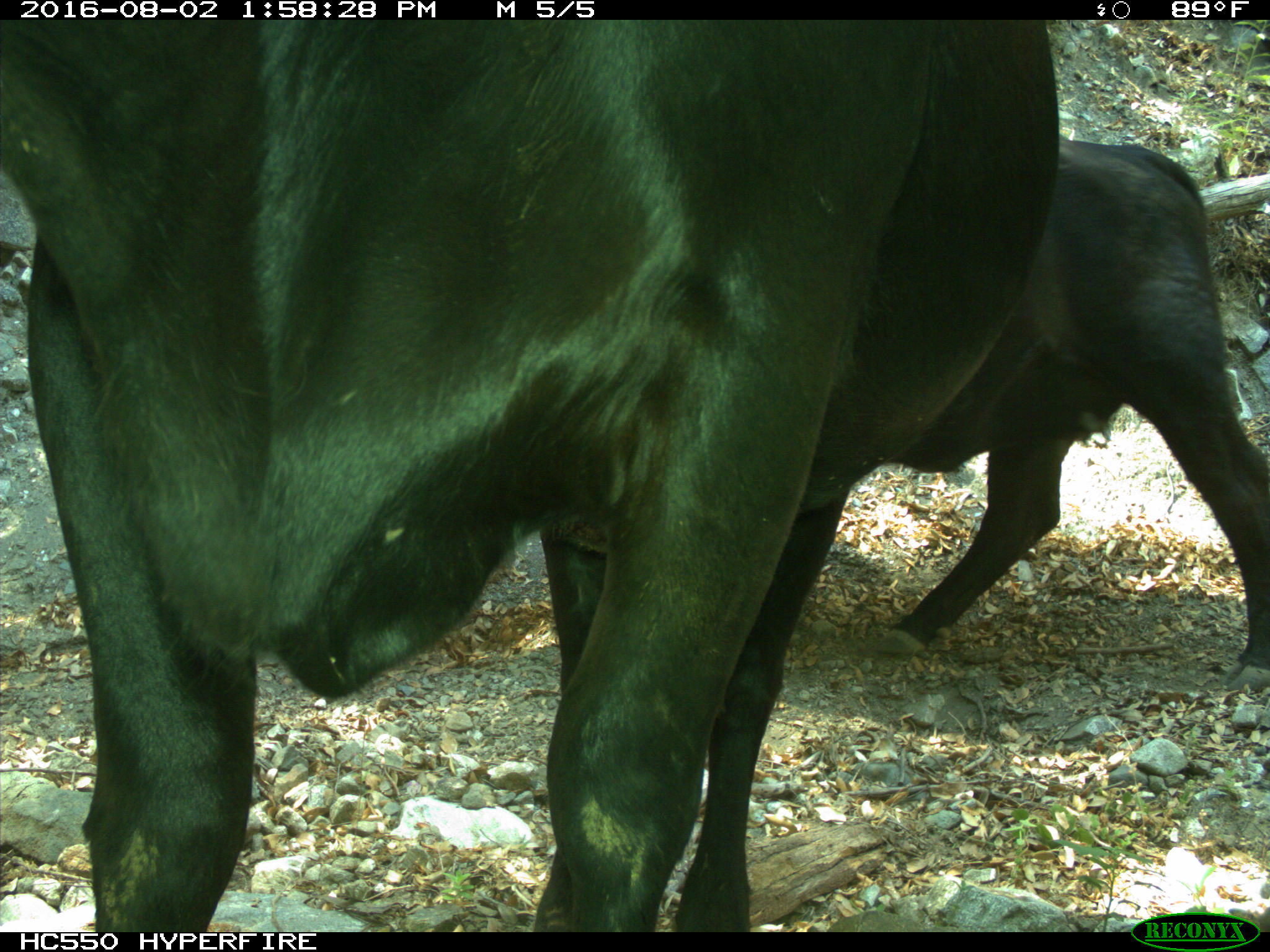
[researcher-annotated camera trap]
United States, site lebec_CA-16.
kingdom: Animalia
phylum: Chordata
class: Mammalia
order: Artiodactyla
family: Bovidae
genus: Bos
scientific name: Bos taurus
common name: domestic cow